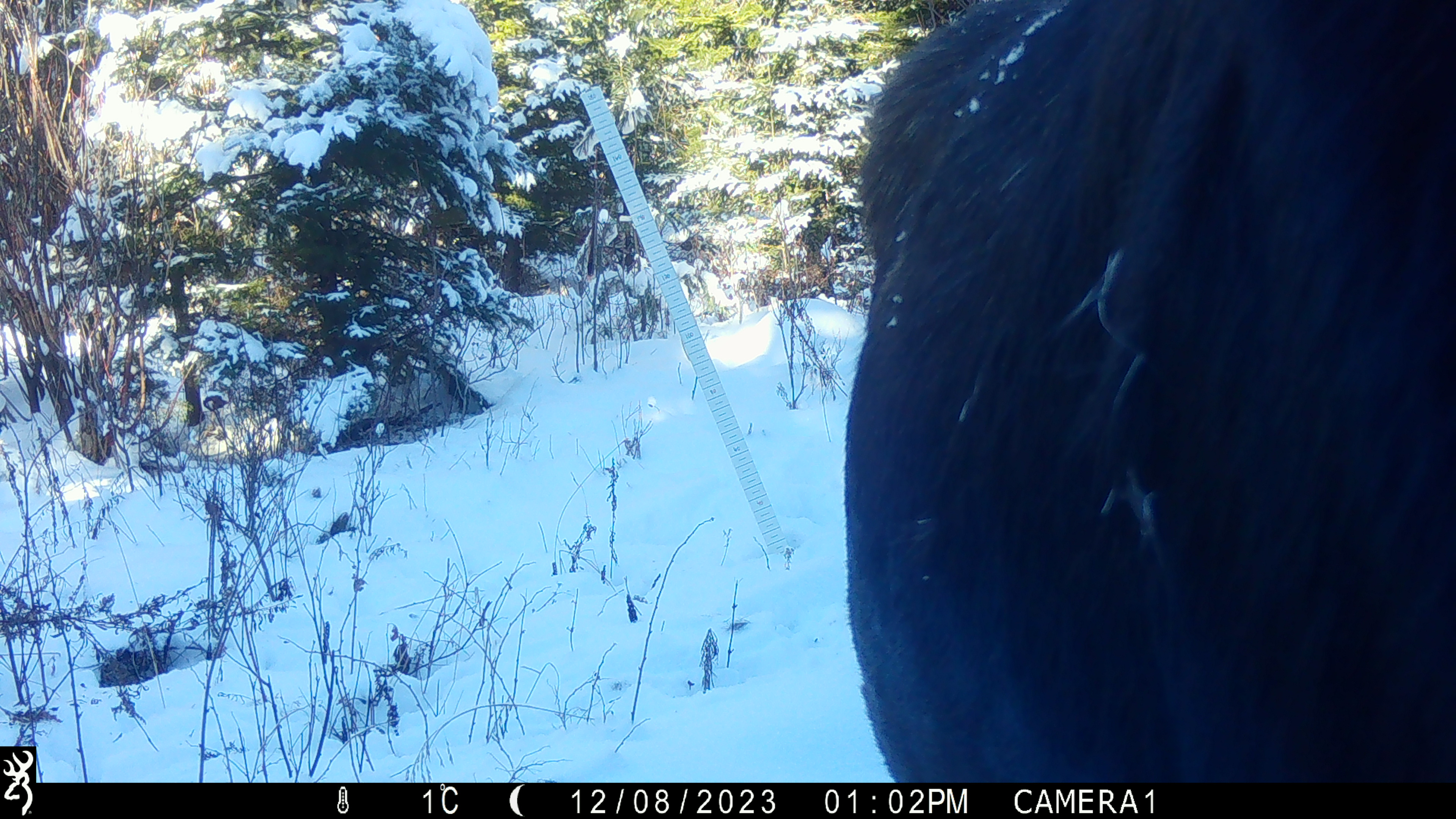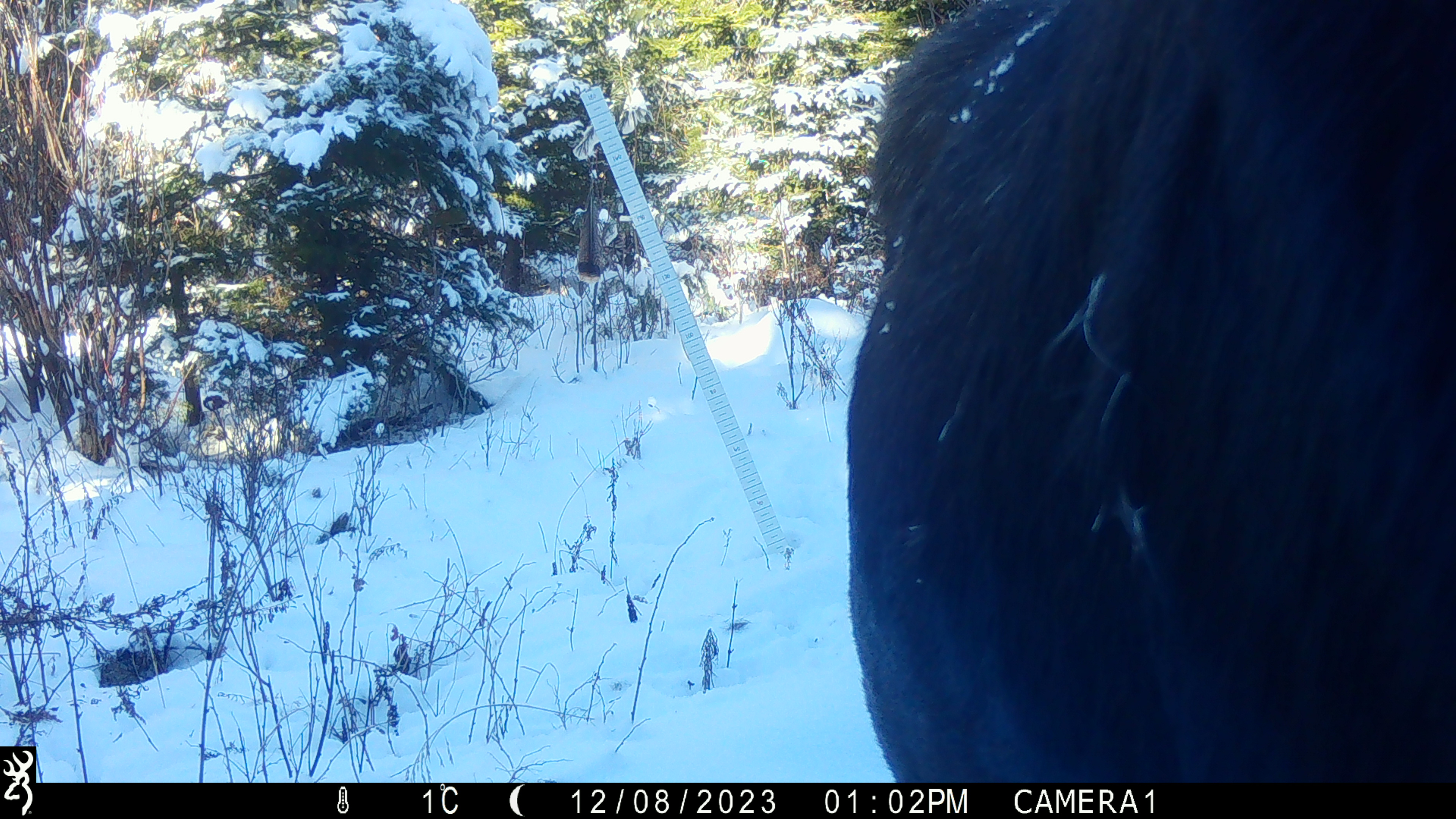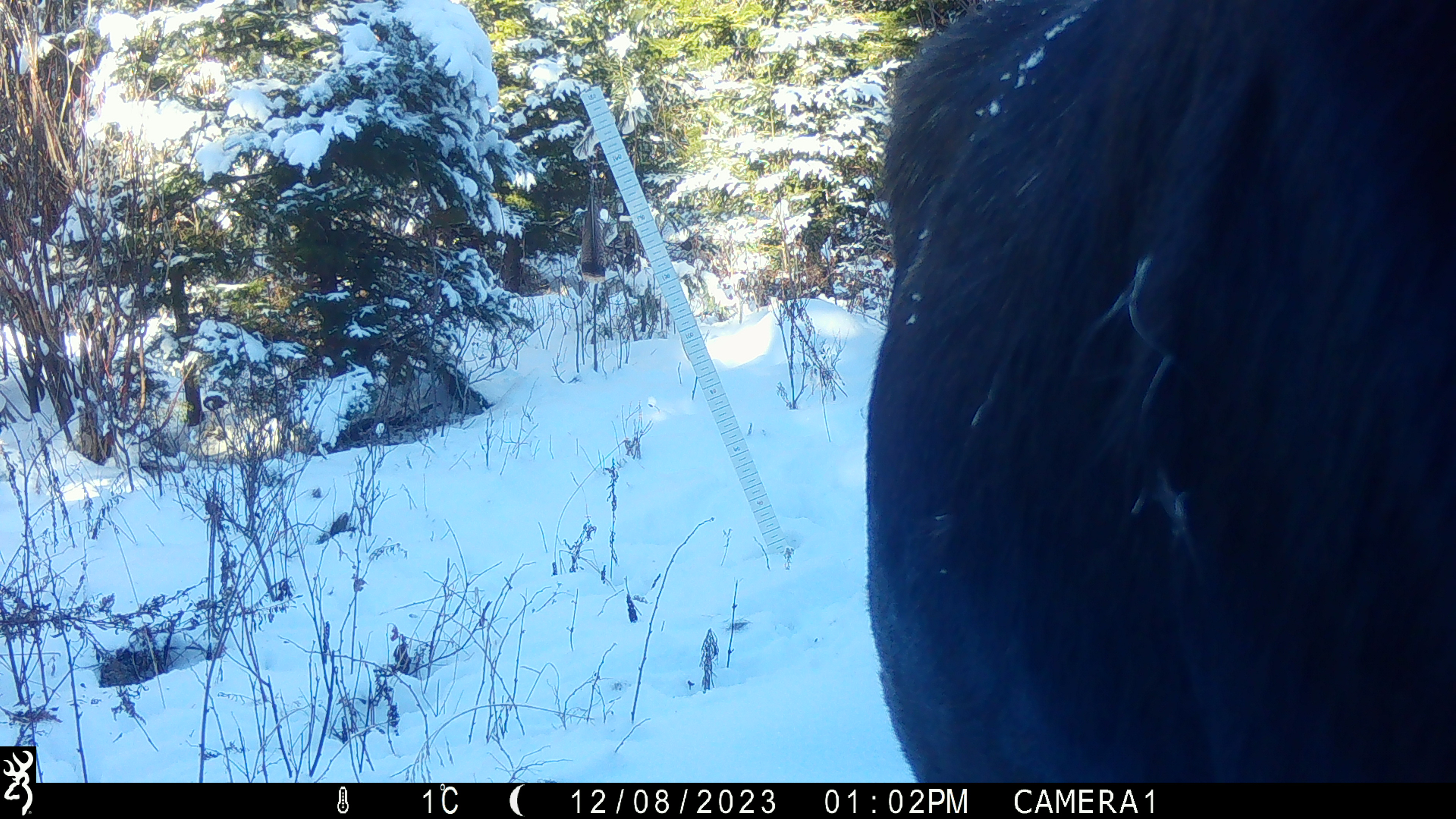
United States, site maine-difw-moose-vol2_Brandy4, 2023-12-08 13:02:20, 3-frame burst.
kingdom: Animalia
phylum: Chordata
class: Mammalia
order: Artiodactyla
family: Cervidae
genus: Alces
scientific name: Alces alces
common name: moose